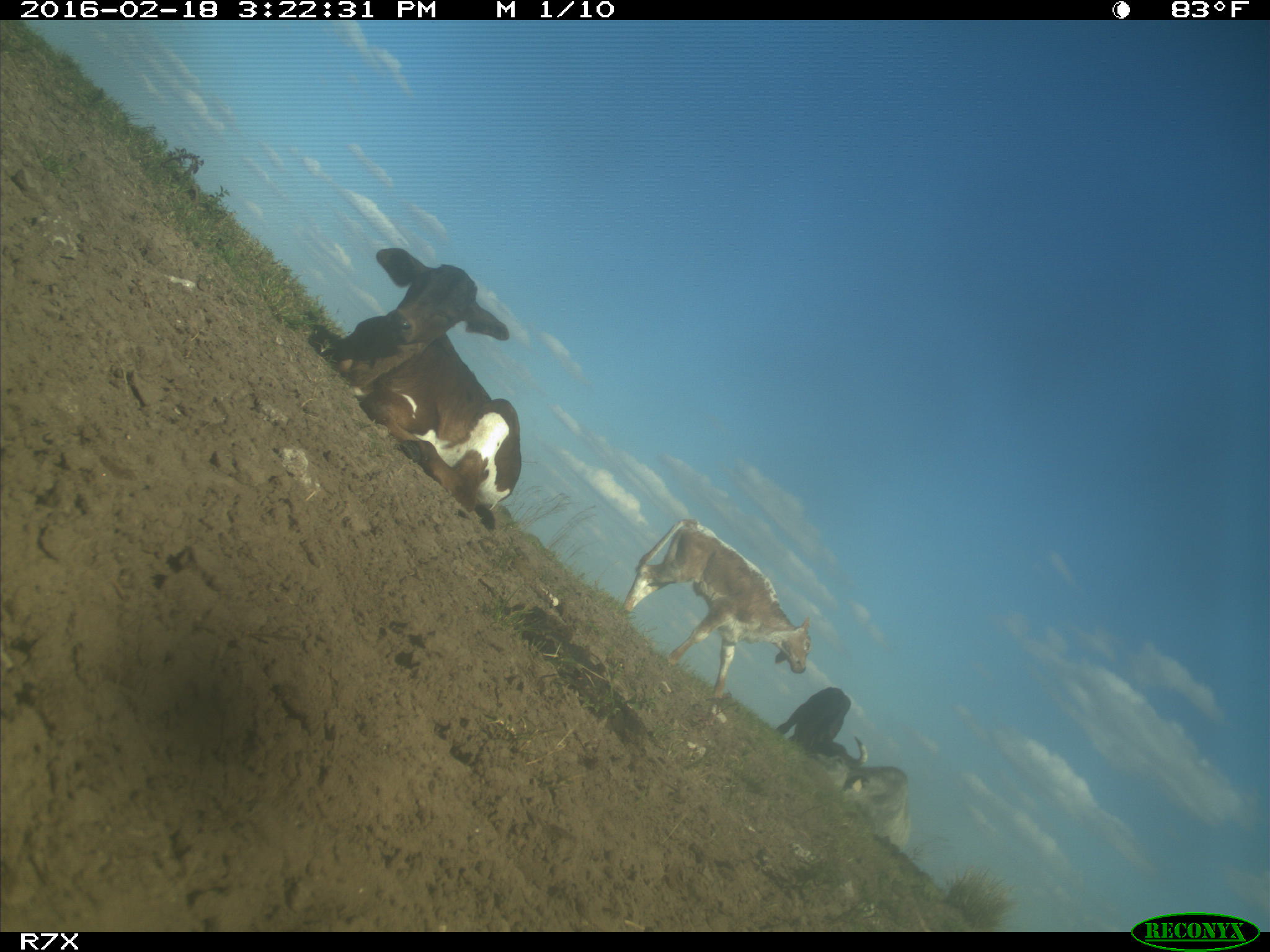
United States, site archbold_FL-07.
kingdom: Animalia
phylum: Chordata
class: Mammalia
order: Artiodactyla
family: Bovidae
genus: Bos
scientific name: Bos taurus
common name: domestic cow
Bos taurus (domestic cow).